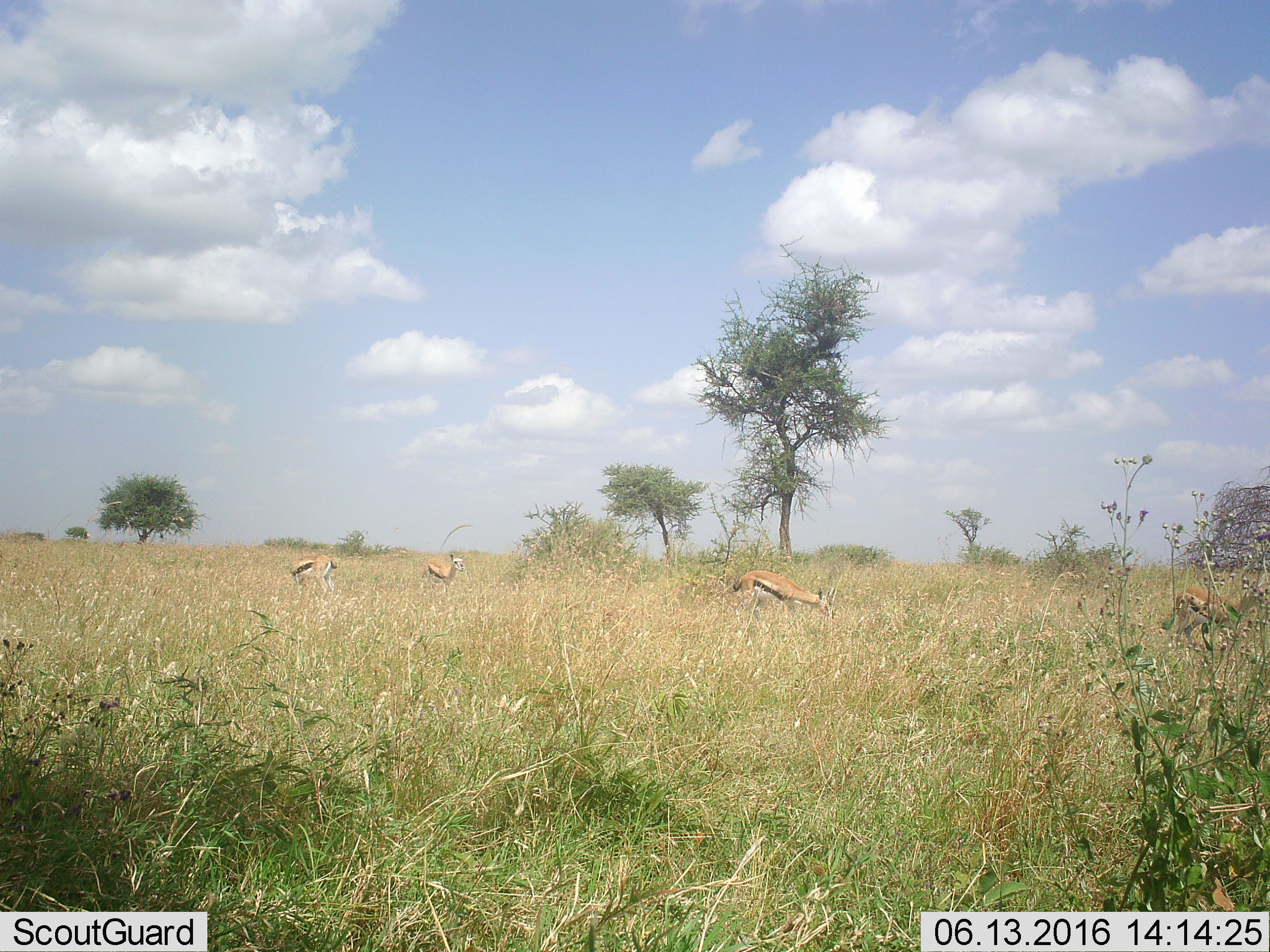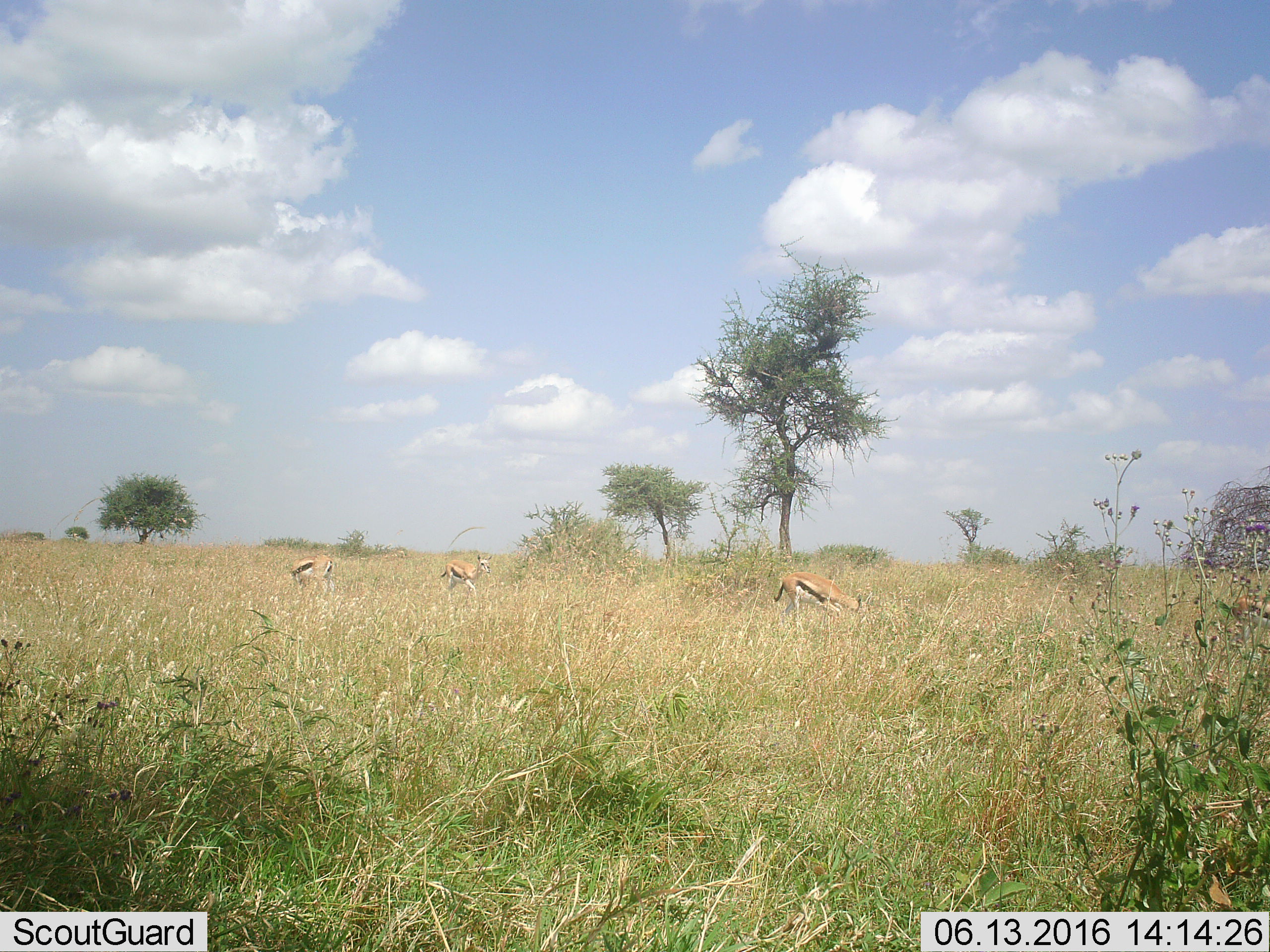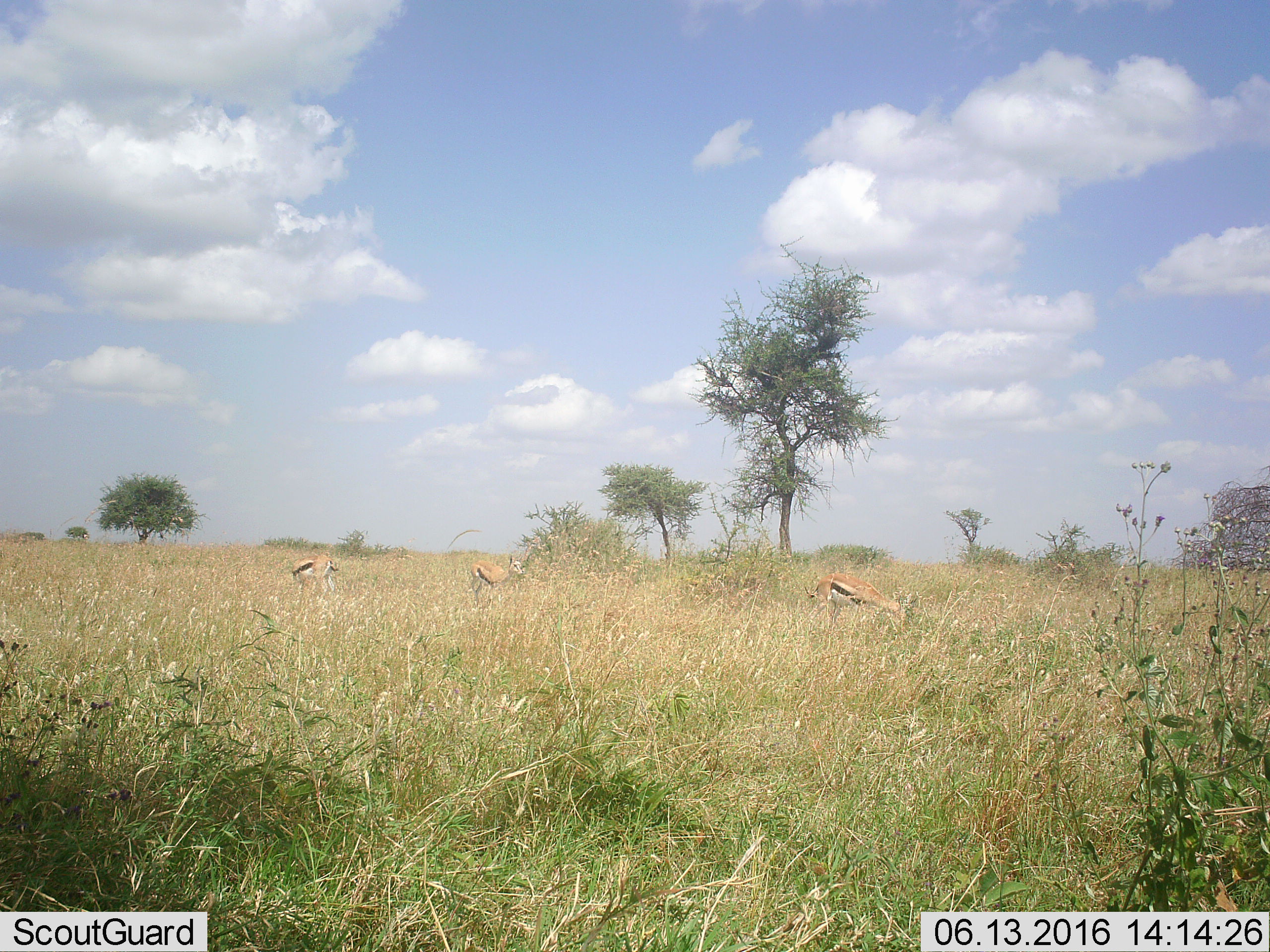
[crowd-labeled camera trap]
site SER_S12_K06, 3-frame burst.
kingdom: Animalia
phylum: Chordata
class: Mammalia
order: Artiodactyla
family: Bovidae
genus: Eudorcas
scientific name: Eudorcas thomsonii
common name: thomson's gazelle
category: gazellethomsons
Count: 4.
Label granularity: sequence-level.